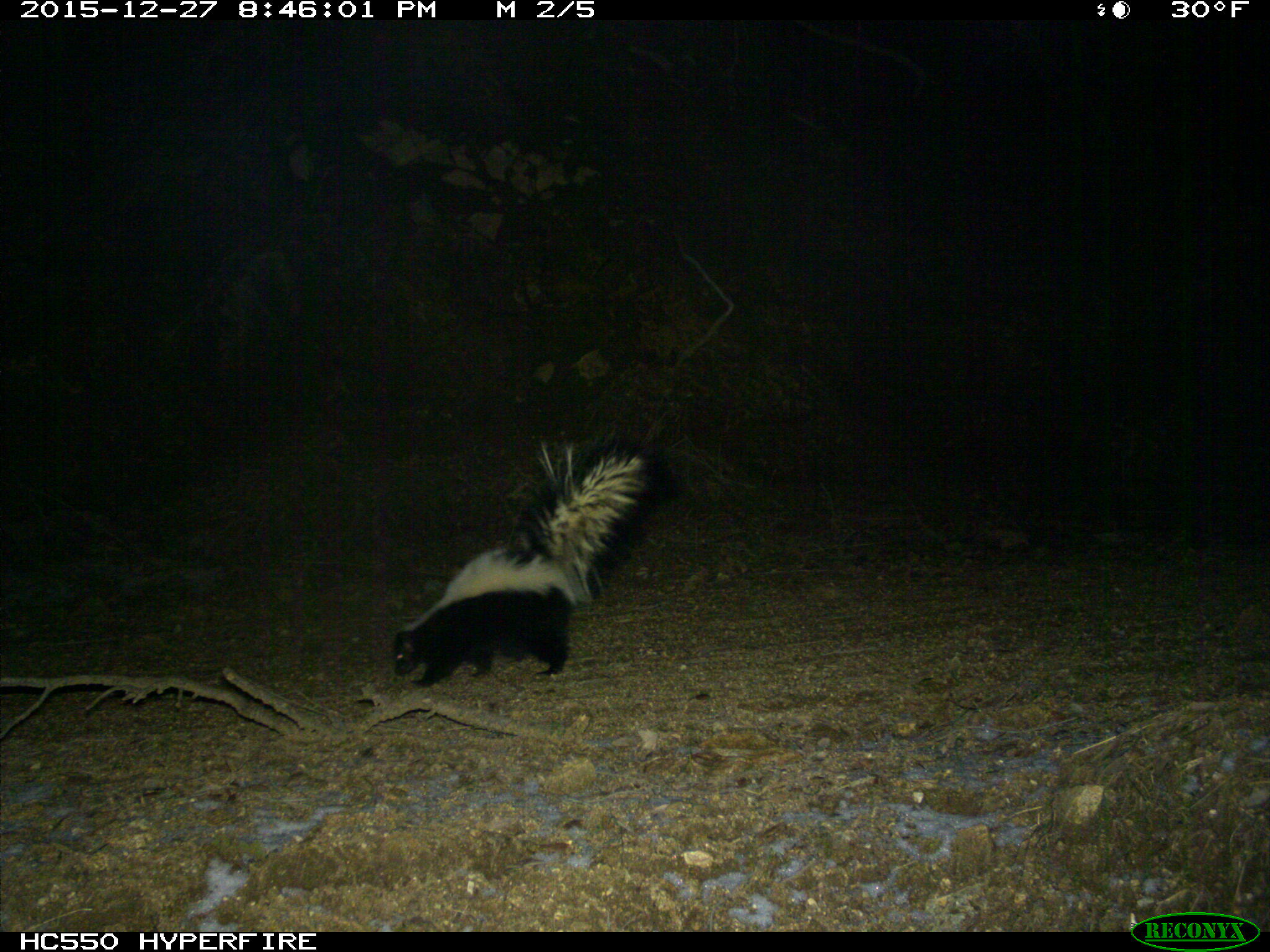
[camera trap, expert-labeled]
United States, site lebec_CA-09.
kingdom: Animalia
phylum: Chordata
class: Mammalia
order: Carnivora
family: Mephitidae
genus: Mephitis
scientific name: Mephitis mephitis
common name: striped skunk